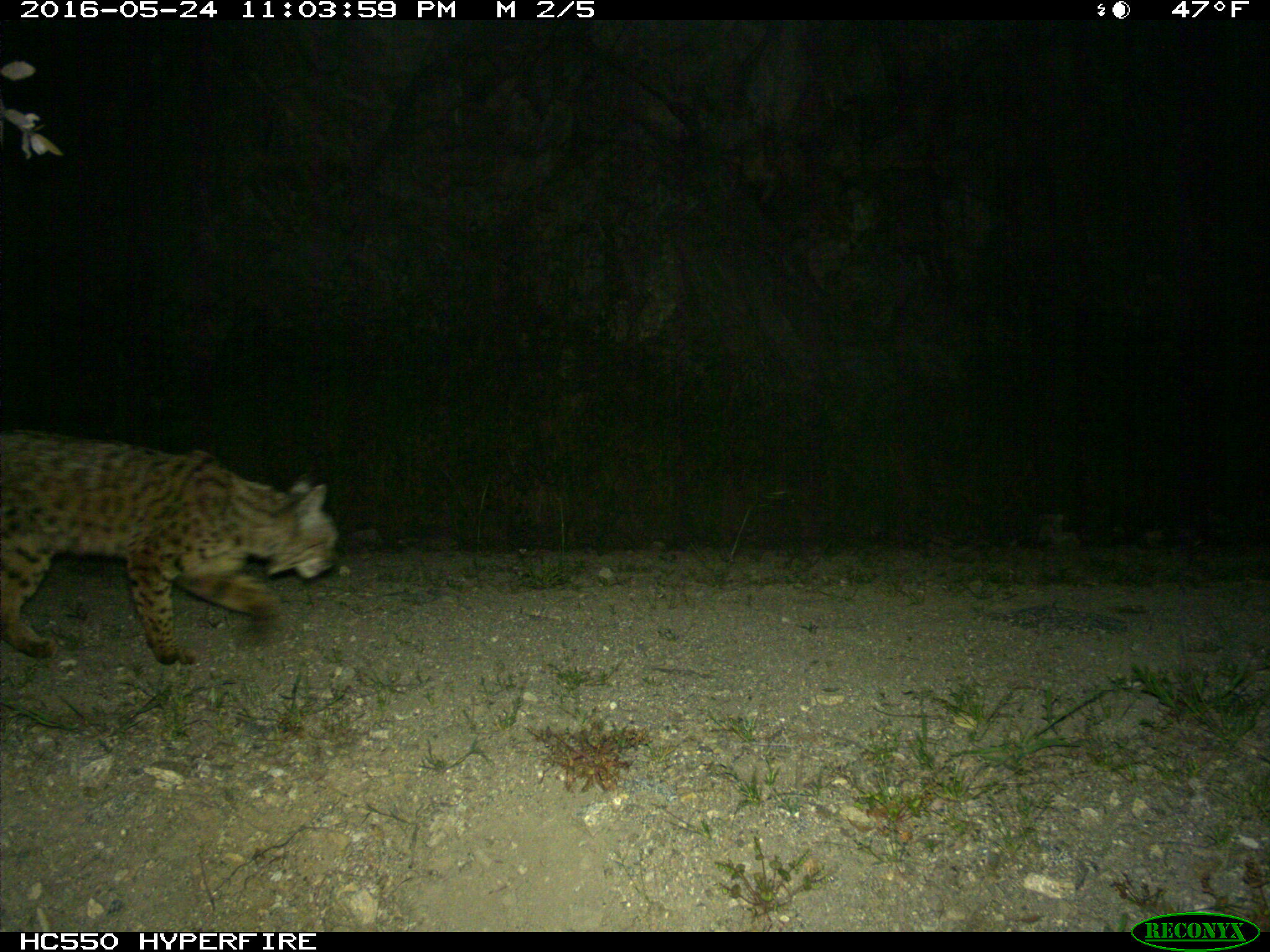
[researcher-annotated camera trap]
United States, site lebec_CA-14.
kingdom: Animalia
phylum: Chordata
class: Mammalia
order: Carnivora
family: Felidae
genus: Lynx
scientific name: Lynx rufus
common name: bobcat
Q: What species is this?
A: Lynx rufus (bobcat).